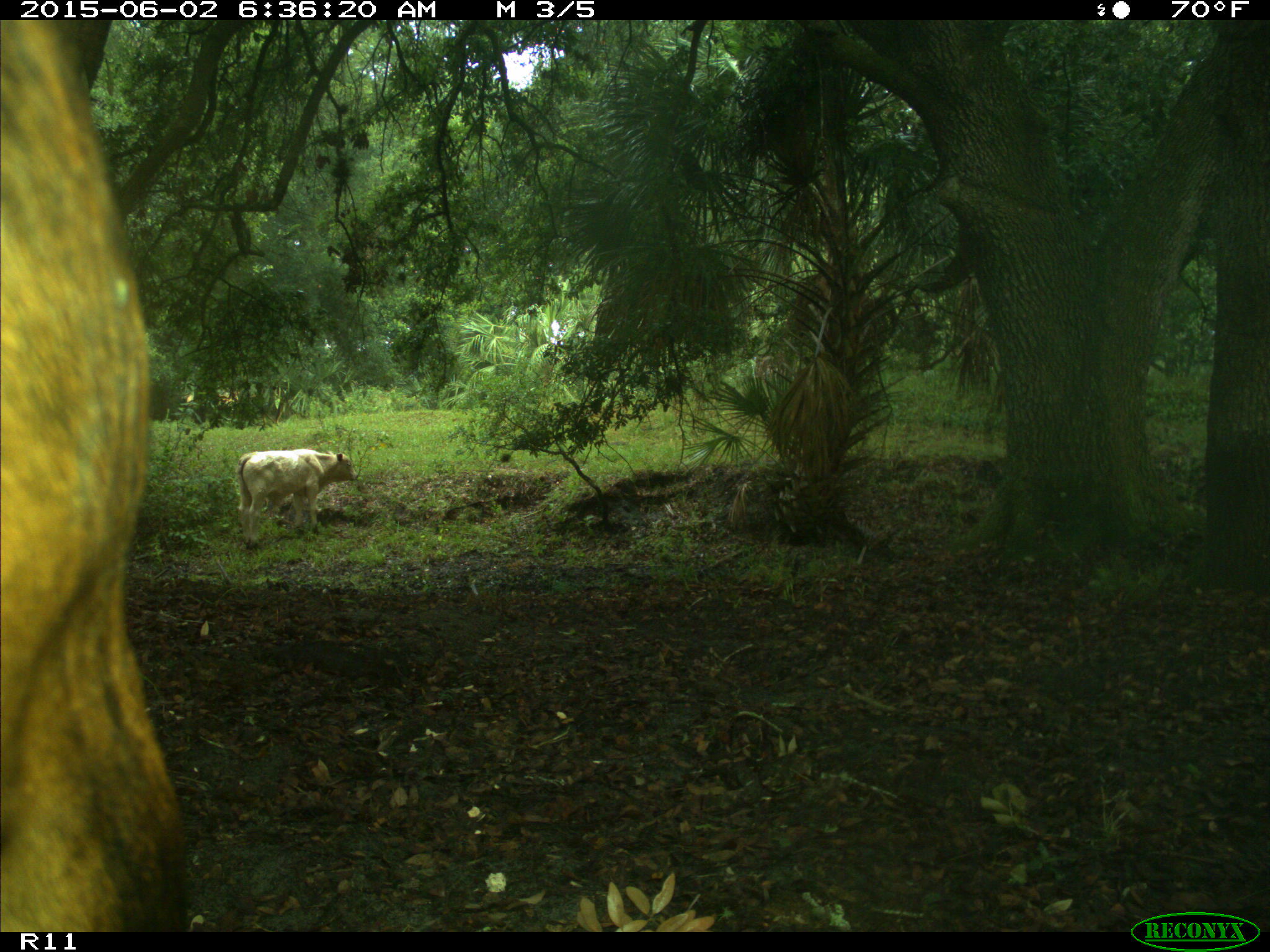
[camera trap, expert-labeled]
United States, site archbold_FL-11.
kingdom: Animalia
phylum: Chordata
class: Mammalia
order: Artiodactyla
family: Bovidae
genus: Bos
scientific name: Bos taurus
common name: domestic cow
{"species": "Bos taurus (domestic cow)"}